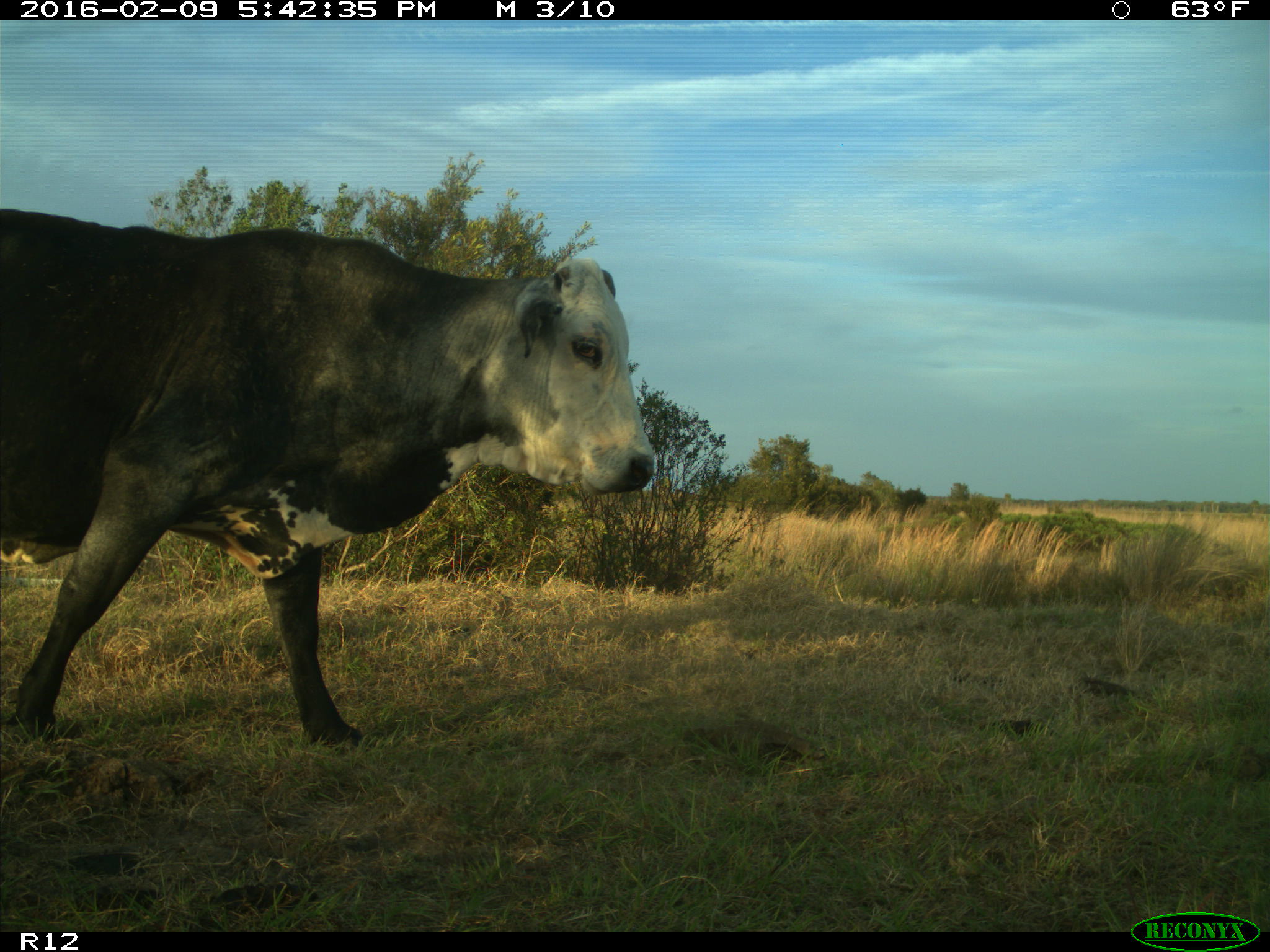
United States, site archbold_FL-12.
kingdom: Animalia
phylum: Chordata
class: Mammalia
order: Artiodactyla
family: Bovidae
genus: Bos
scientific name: Bos taurus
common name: domestic cow